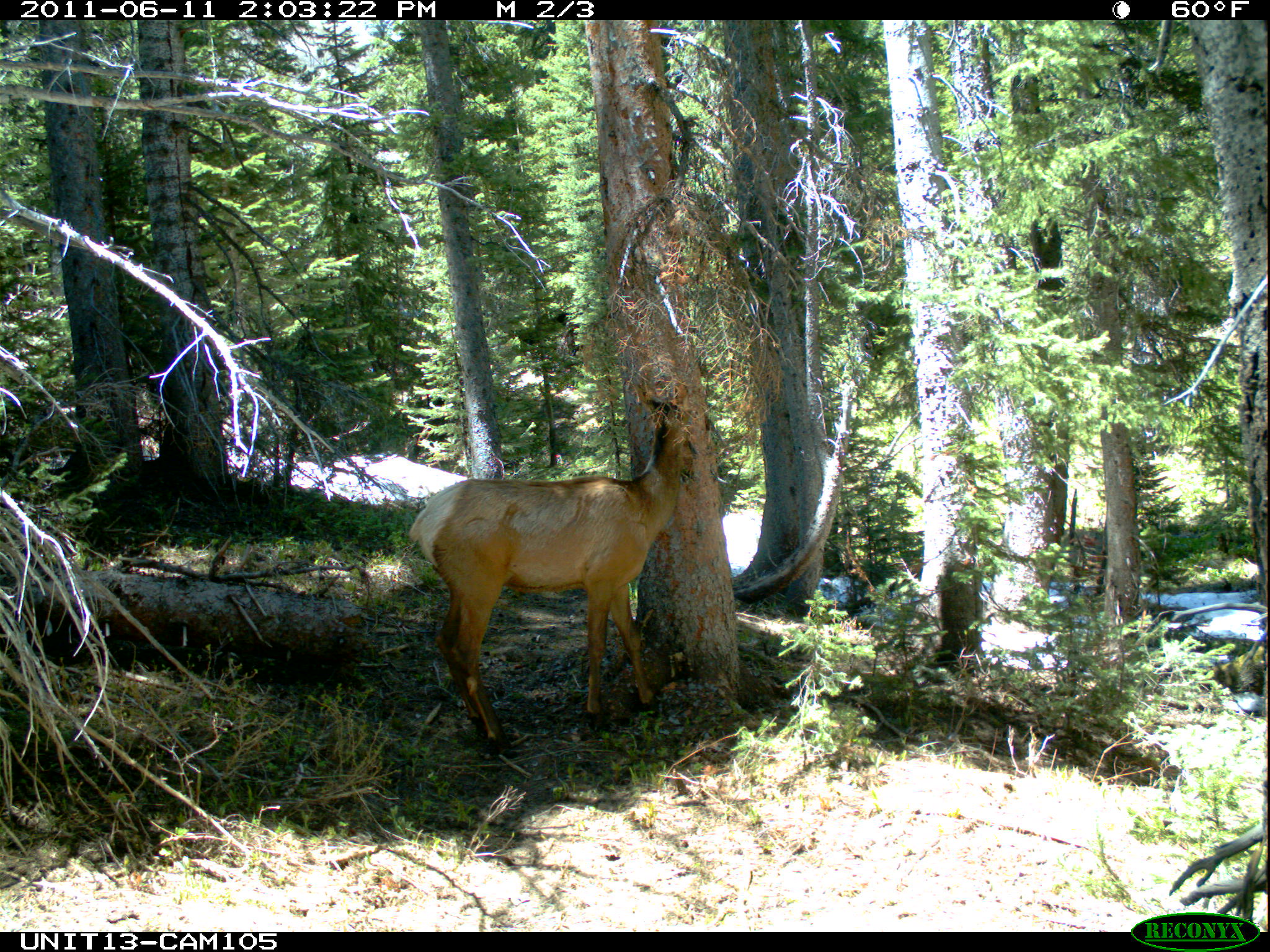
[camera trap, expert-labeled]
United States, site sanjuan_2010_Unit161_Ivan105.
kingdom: Animalia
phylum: Chordata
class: Mammalia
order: Artiodactyla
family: Cervidae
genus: Cervus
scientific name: Cervus elaphus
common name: red deer